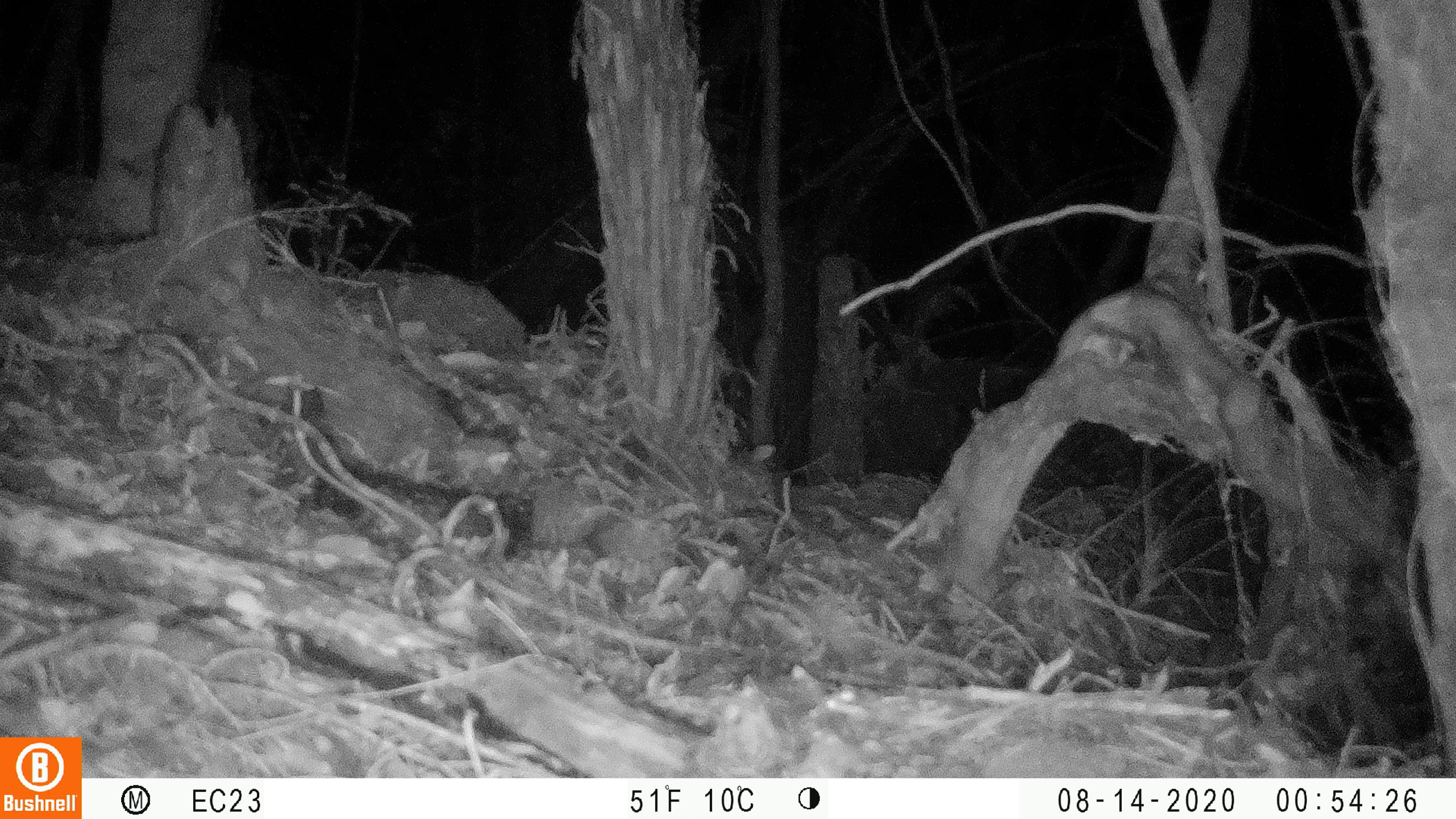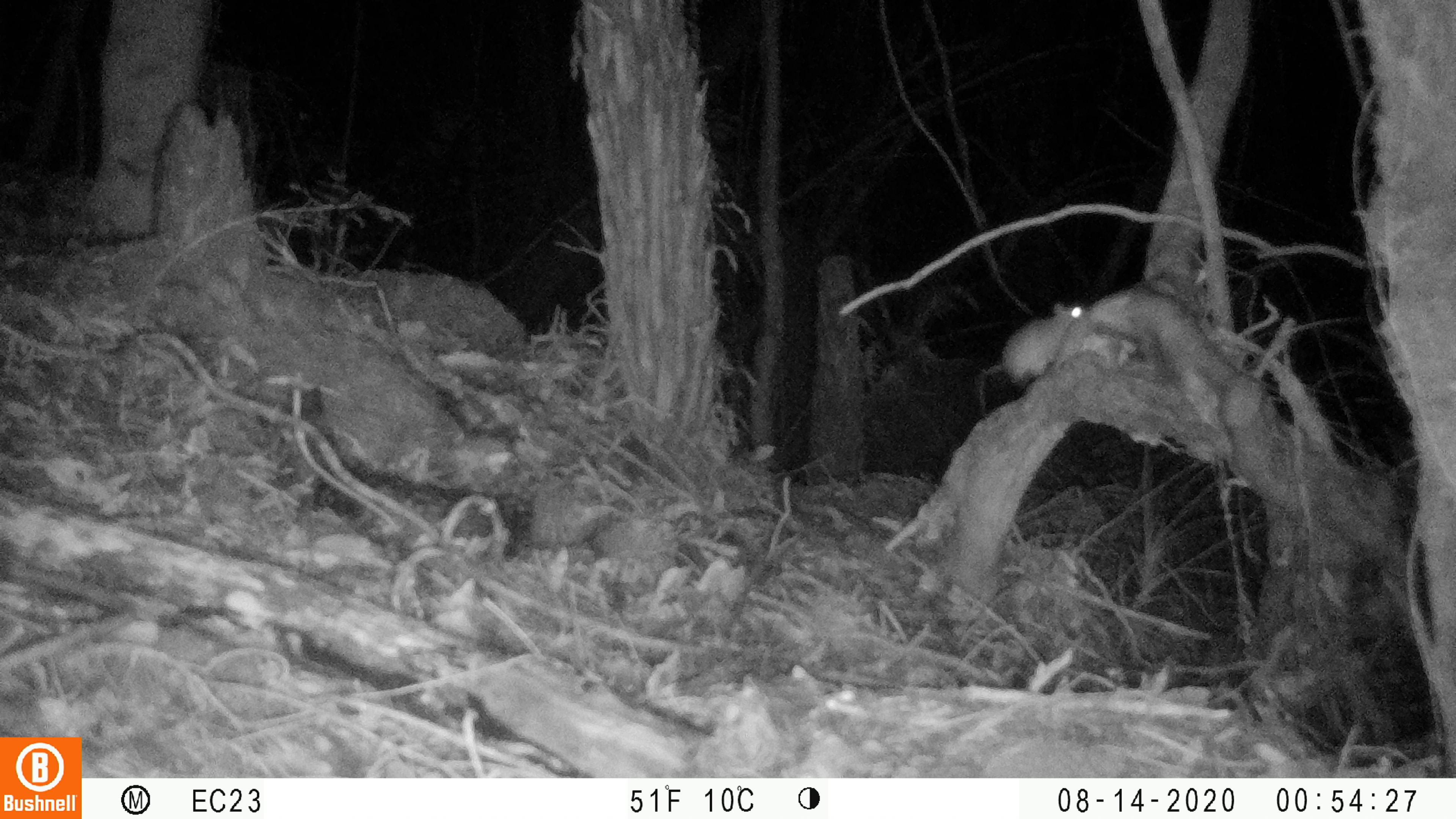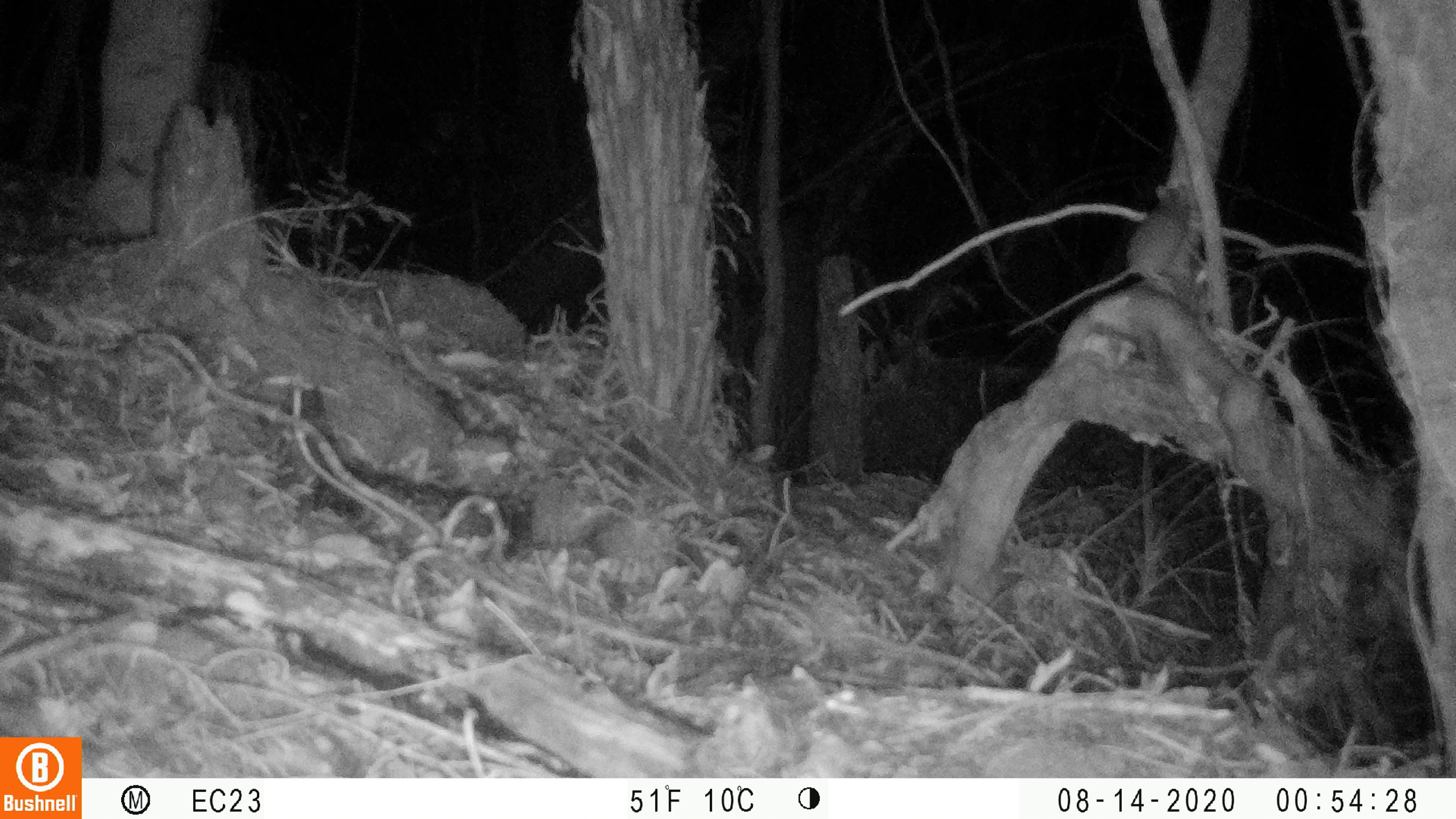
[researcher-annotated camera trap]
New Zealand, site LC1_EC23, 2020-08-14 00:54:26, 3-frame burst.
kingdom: Animalia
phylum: Chordata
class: Mammalia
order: Rodentia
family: Muridae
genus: Rattus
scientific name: Rattus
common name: rat